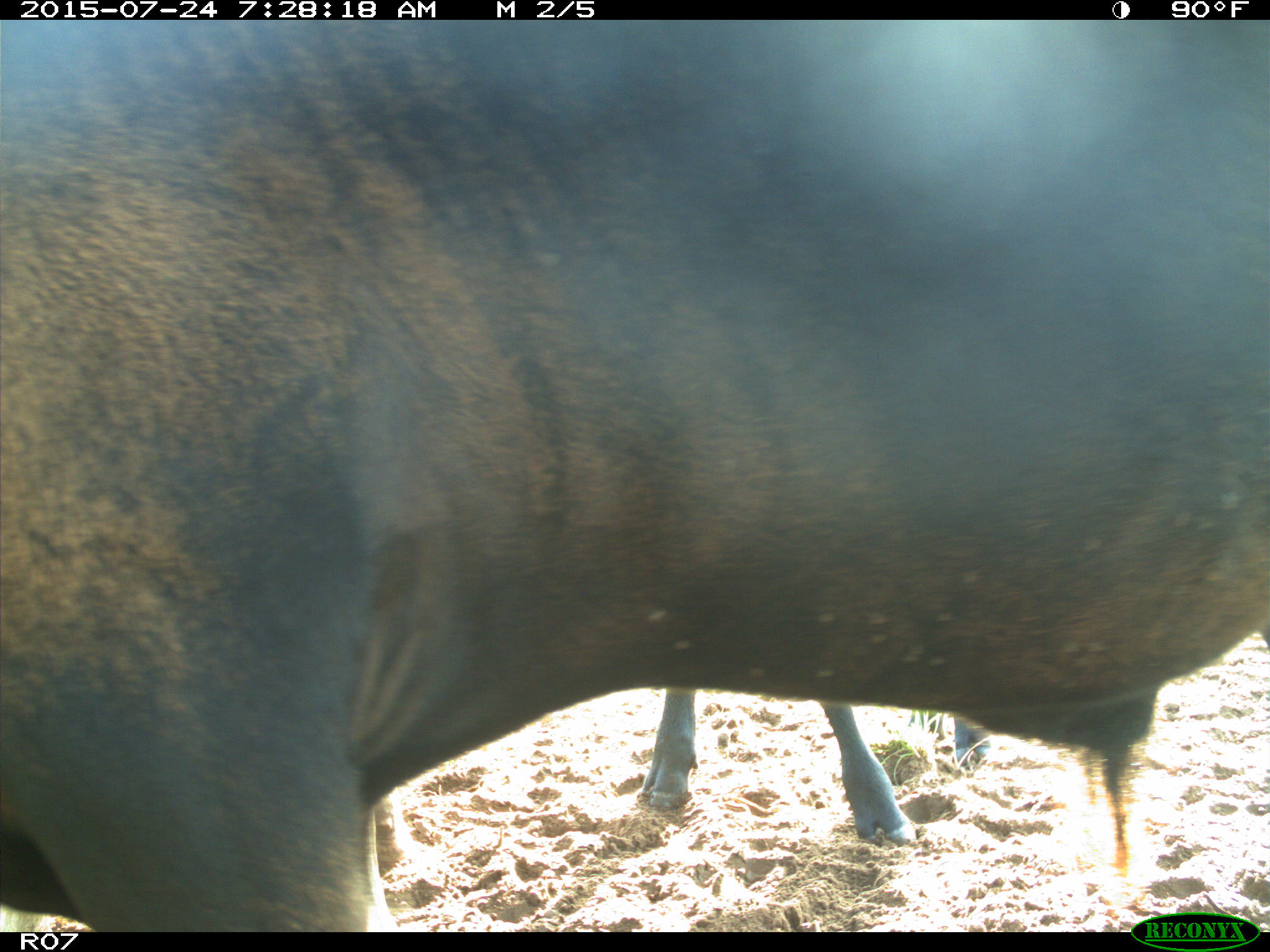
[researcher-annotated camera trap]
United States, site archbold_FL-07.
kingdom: Animalia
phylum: Chordata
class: Mammalia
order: Artiodactyla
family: Bovidae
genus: Bos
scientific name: Bos taurus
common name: domestic cow